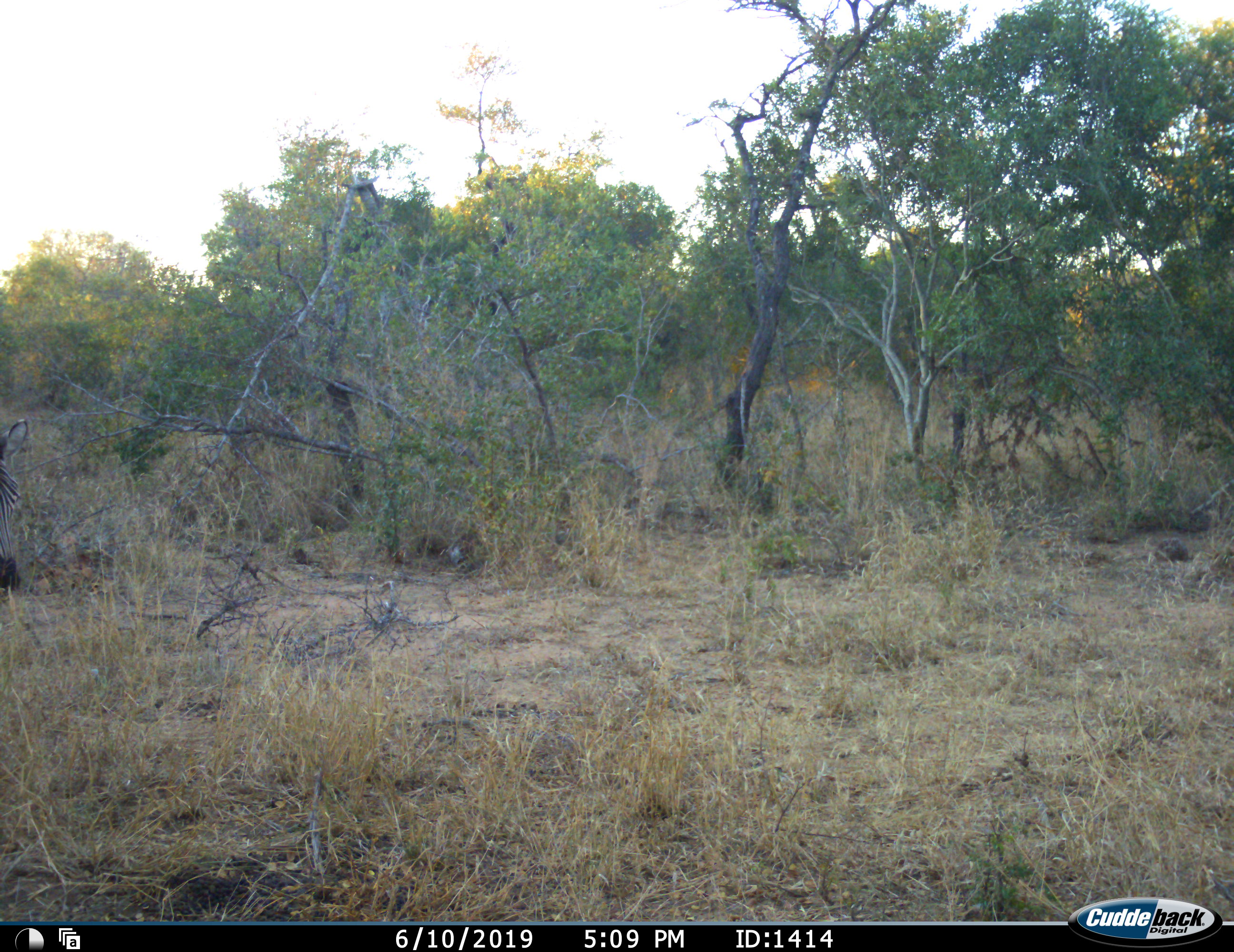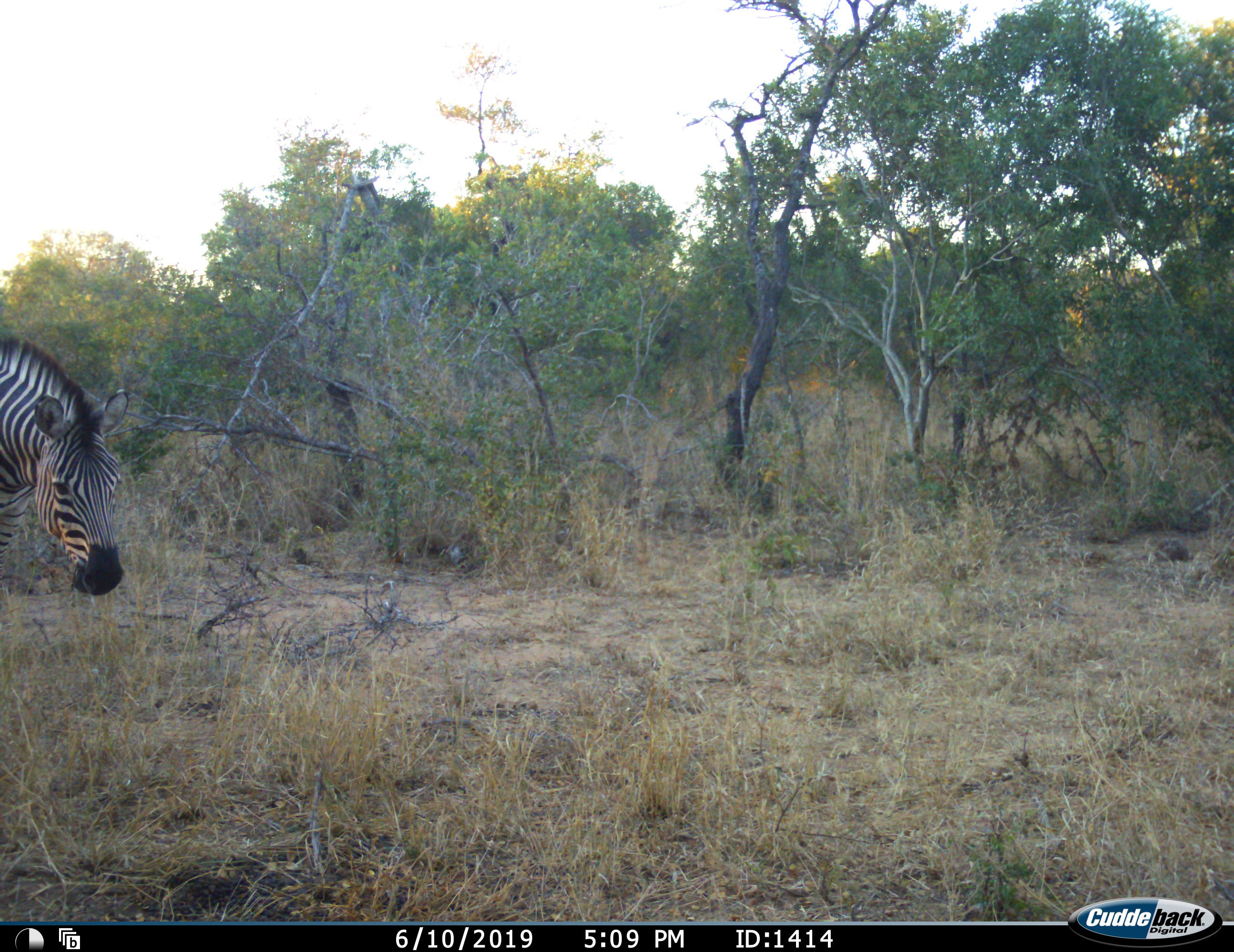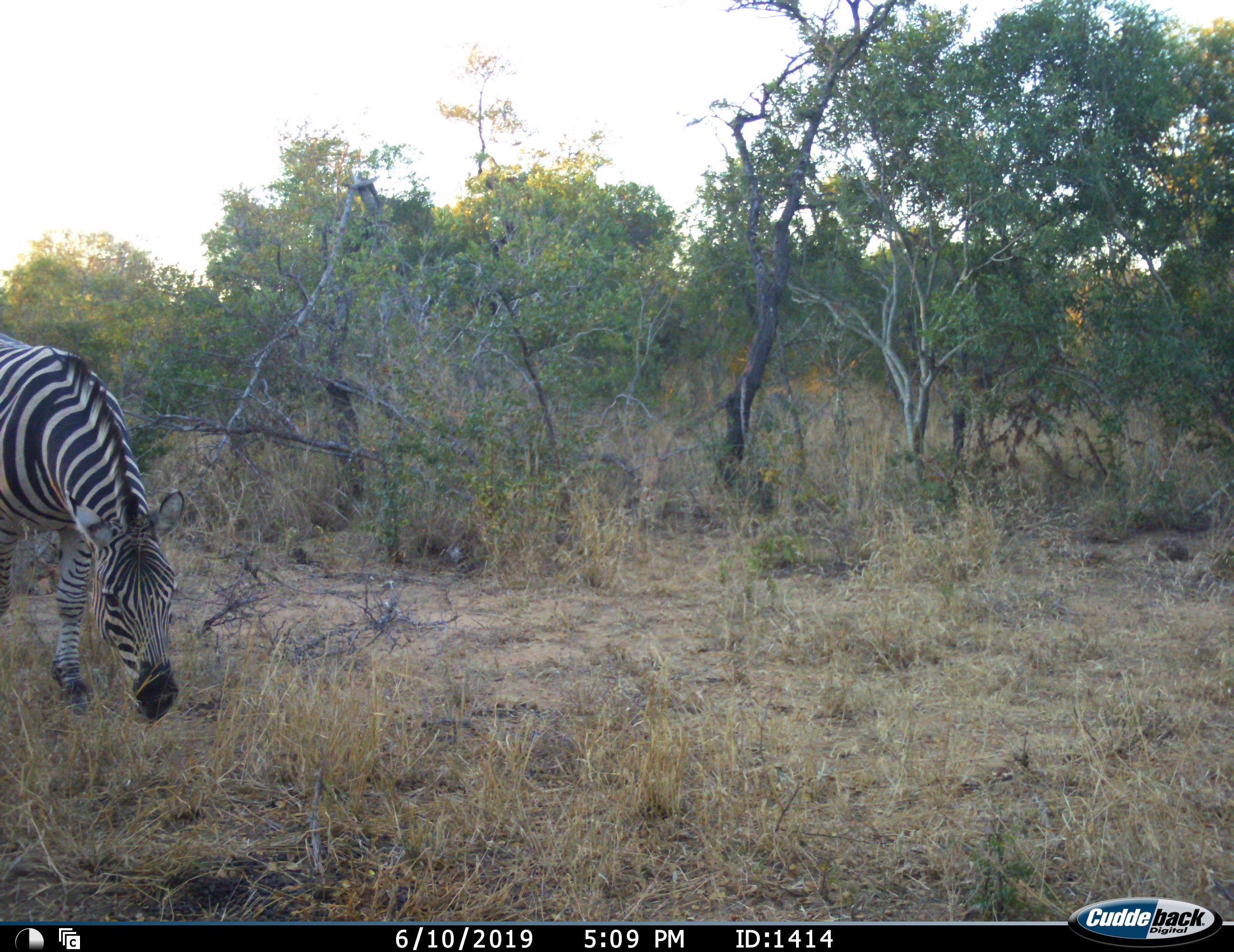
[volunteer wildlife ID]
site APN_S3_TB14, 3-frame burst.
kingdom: Animalia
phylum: Chordata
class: Mammalia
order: Perissodactyla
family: Equidae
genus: Equus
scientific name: Equus quagga burchellii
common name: burchell's zebra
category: zebraburchells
Zebraburchells (burchell's zebra) (Equus quagga burchellii), count 1. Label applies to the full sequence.